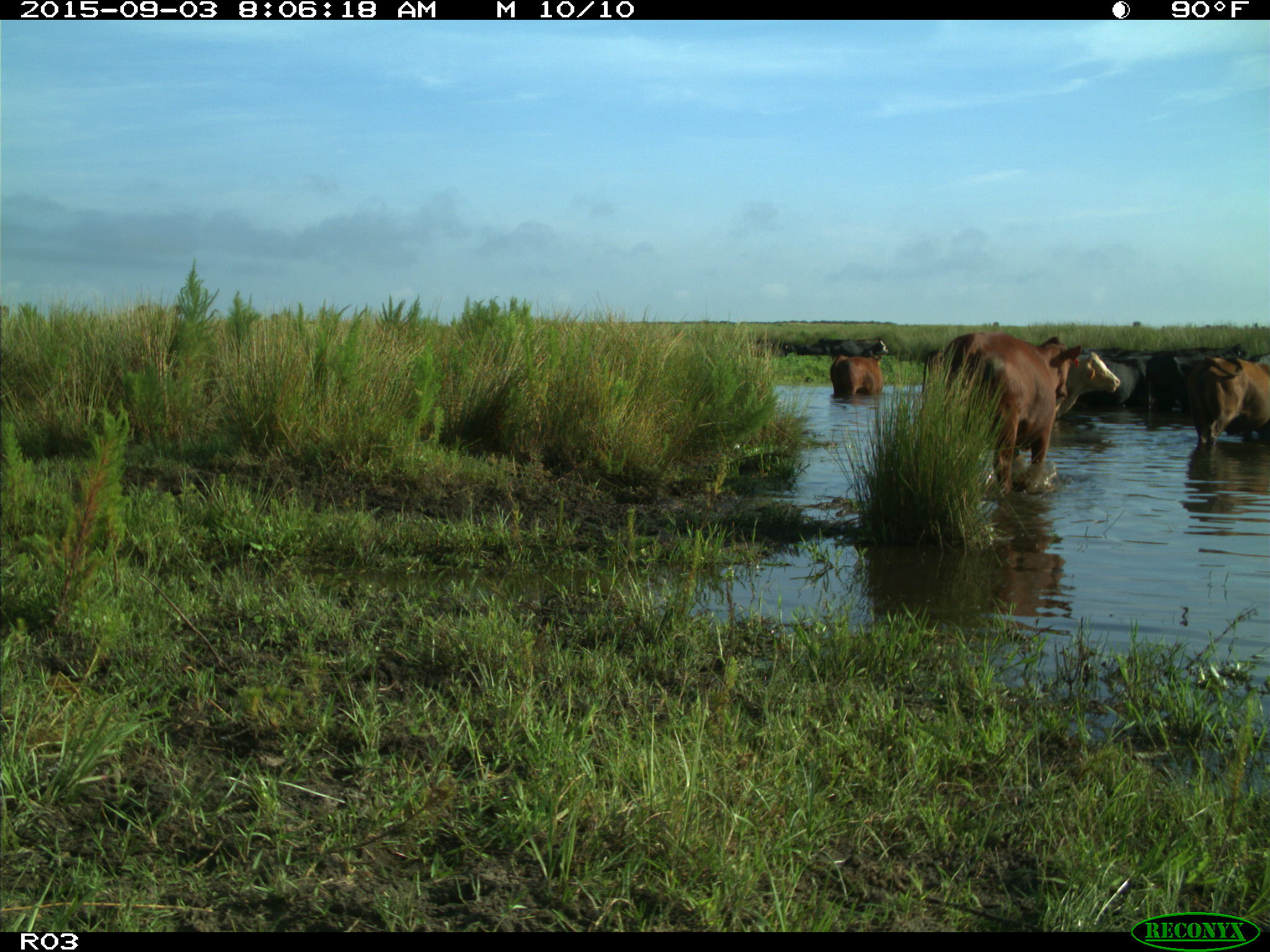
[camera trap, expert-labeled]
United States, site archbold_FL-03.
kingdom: Animalia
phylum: Chordata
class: Mammalia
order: Artiodactyla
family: Bovidae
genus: Bos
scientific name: Bos taurus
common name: domestic cow